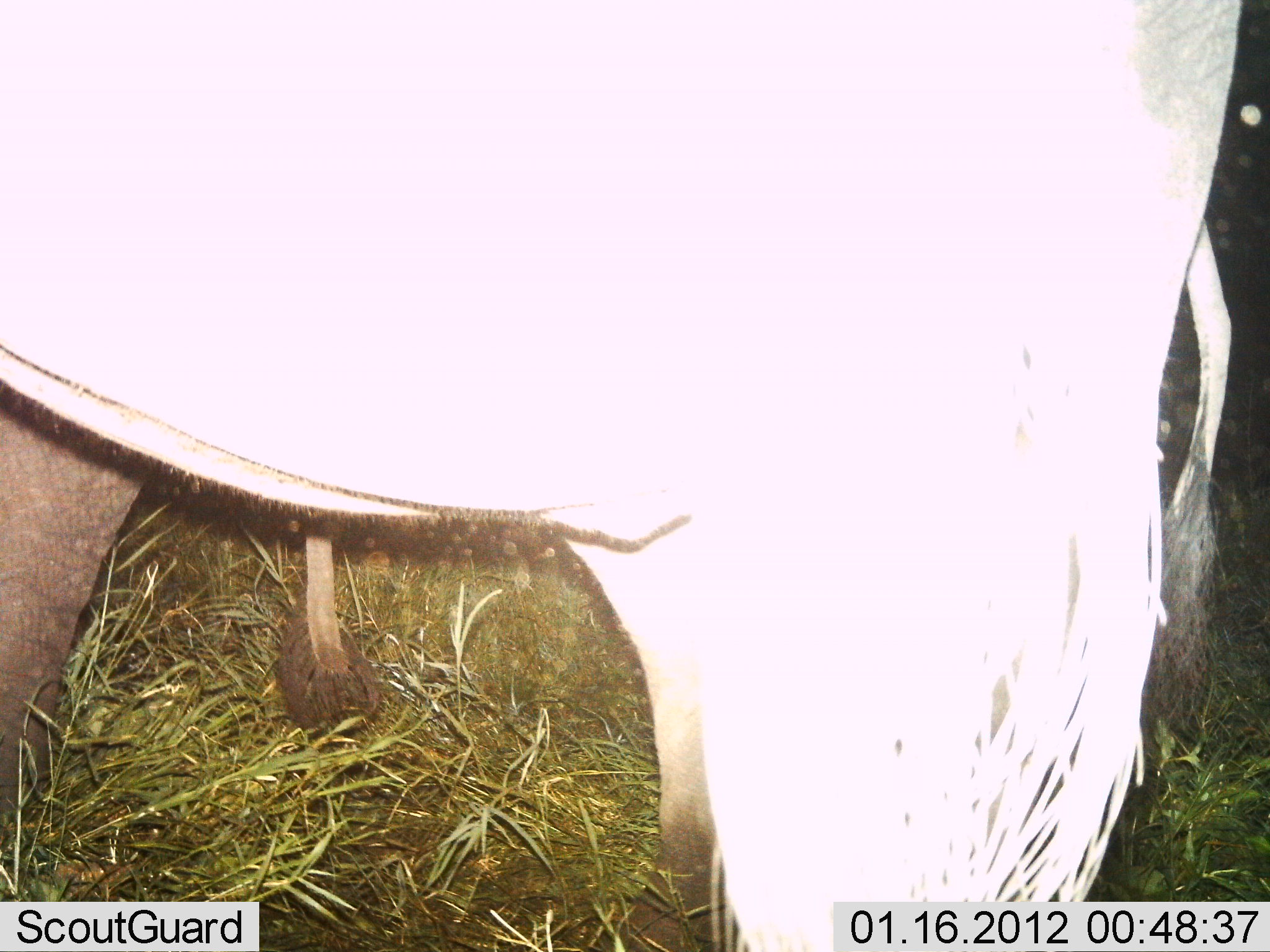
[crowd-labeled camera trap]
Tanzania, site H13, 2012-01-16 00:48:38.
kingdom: Animalia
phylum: Chordata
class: Mammalia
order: Artiodactyla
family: Bovidae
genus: Connochaetes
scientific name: Connochaetes taurinus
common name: blue wildebeest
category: wildebeest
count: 2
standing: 100%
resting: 0%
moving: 0%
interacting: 0%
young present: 0%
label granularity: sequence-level